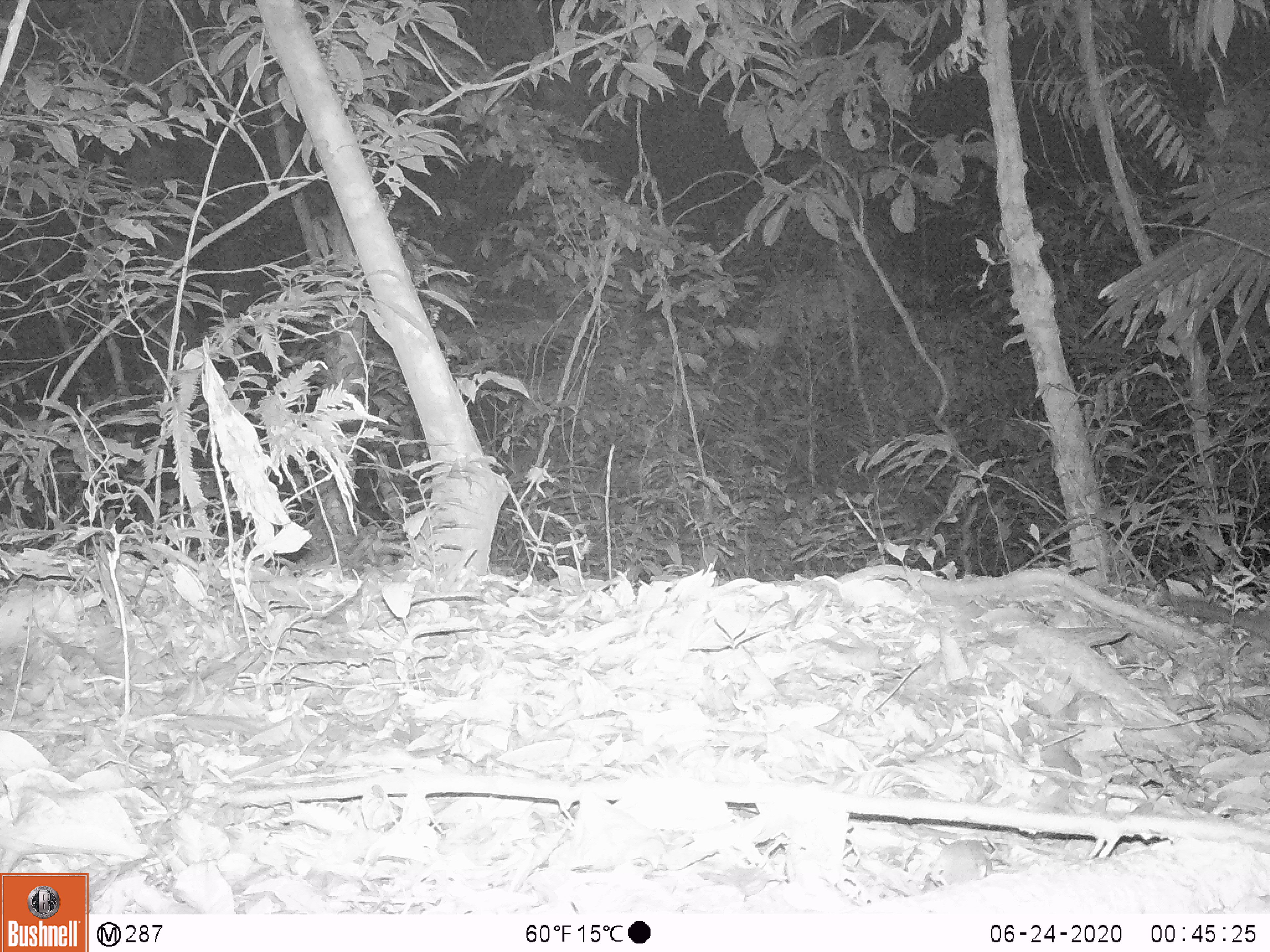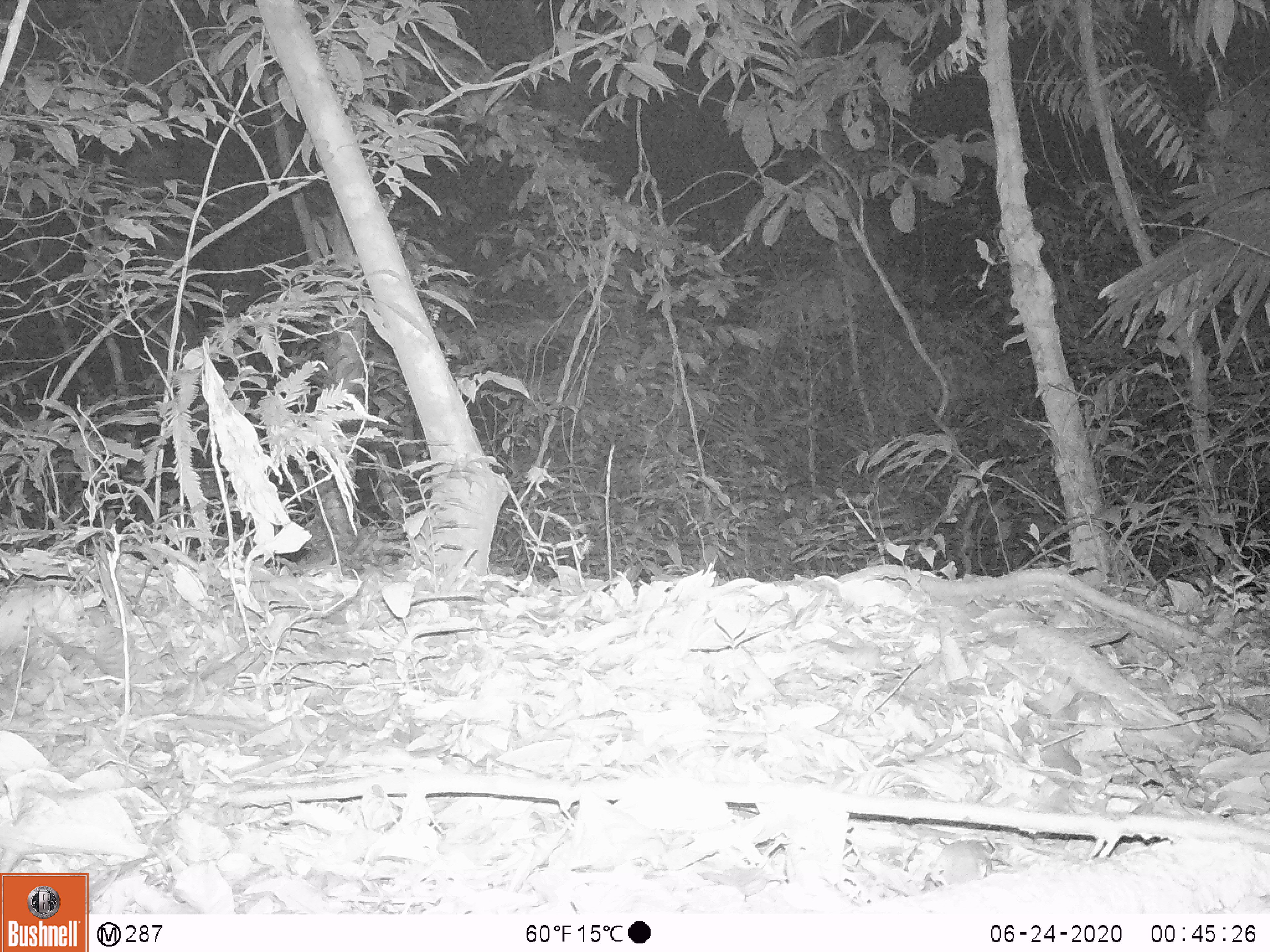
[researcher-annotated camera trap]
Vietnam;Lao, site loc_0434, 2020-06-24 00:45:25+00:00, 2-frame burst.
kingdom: Animalia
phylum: Chordata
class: Mammalia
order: Carnivora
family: Mustelidae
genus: Melogale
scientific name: Melogale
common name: ferret badger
Ferret badger (Melogale). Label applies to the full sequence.